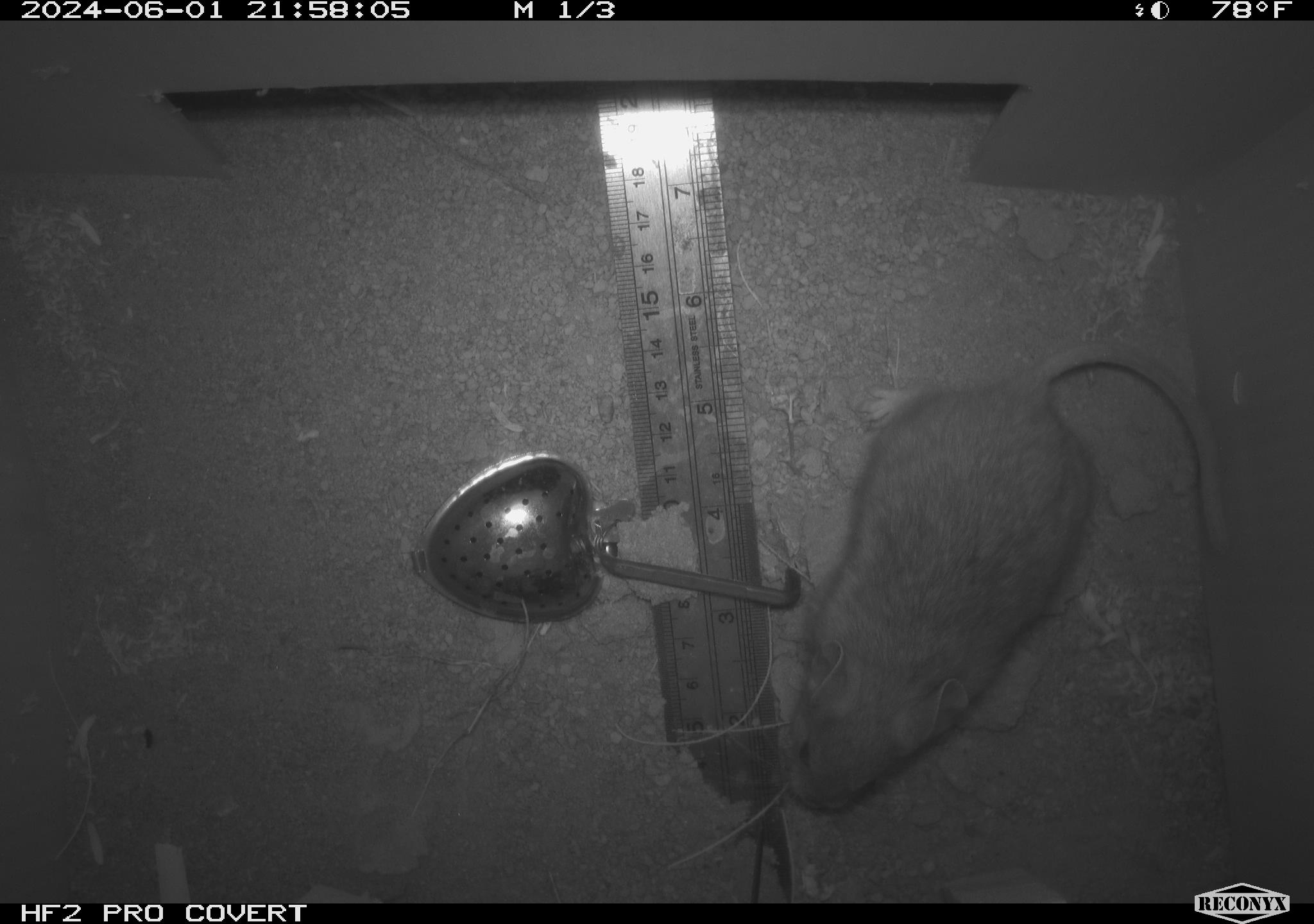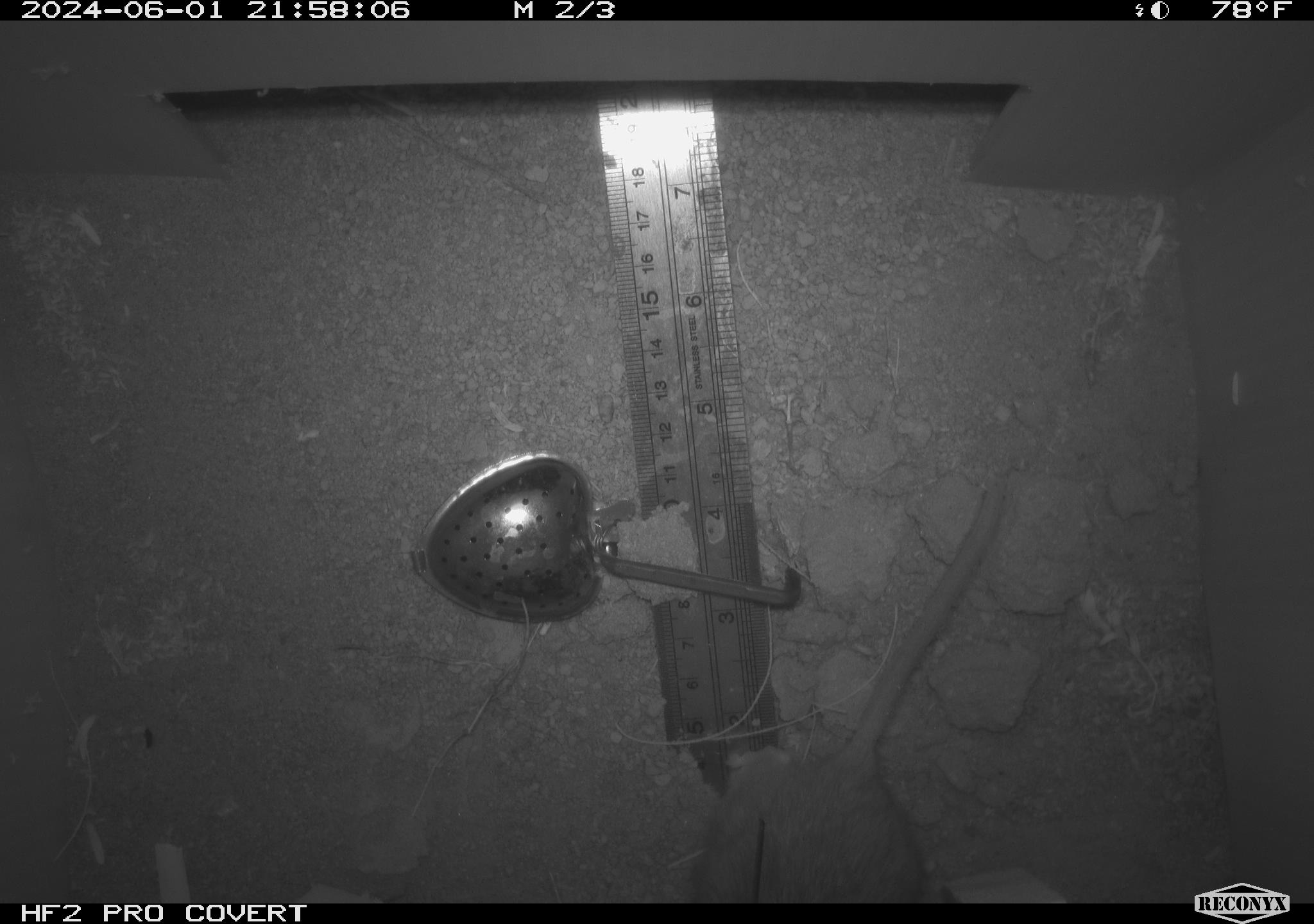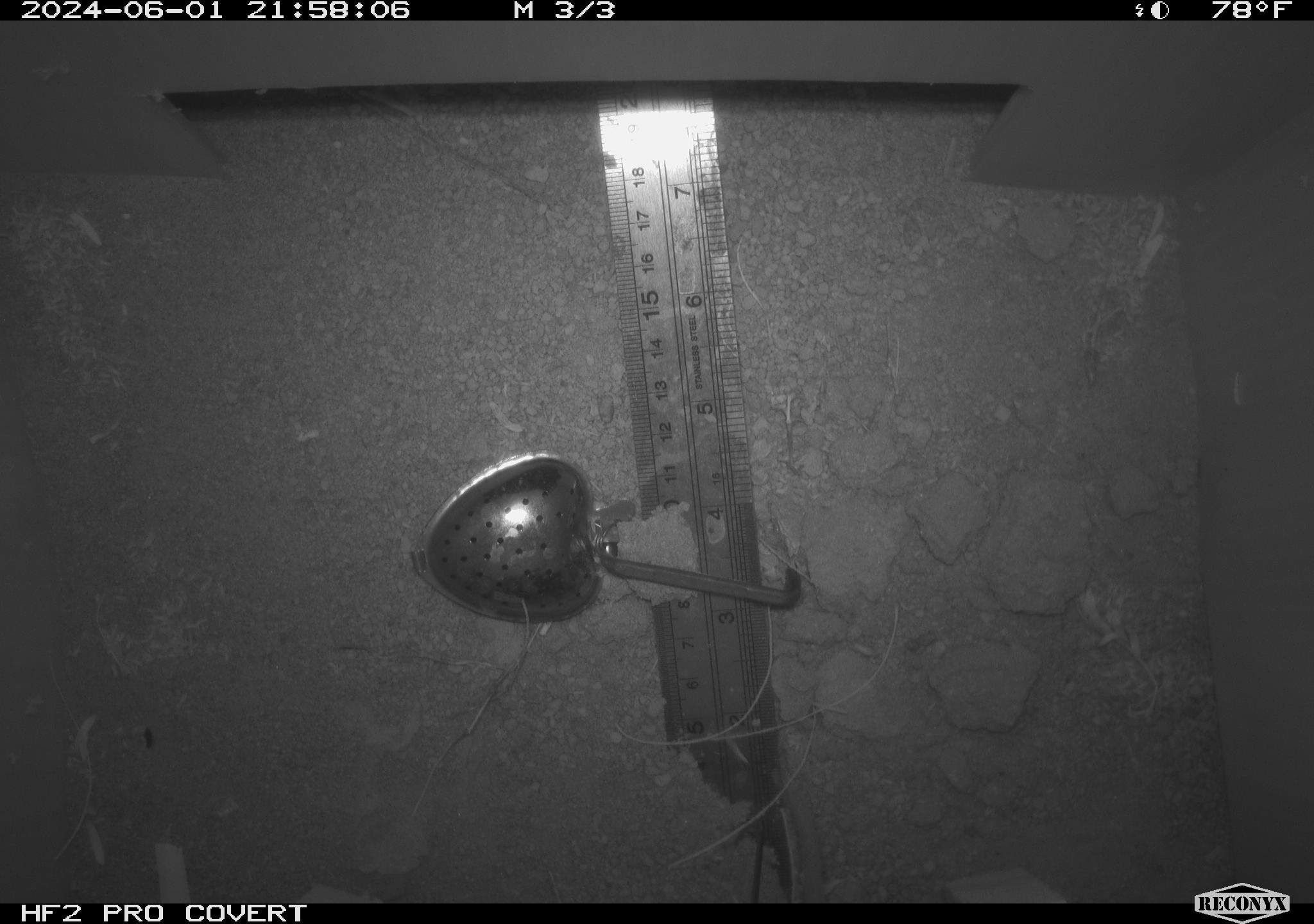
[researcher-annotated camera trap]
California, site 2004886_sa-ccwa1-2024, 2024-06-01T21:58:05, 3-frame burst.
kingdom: Animalia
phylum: Chordata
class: Mammalia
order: Rodentia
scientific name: Rodentia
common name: woodrat or rat or mouse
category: woodrat or rat or mouse species